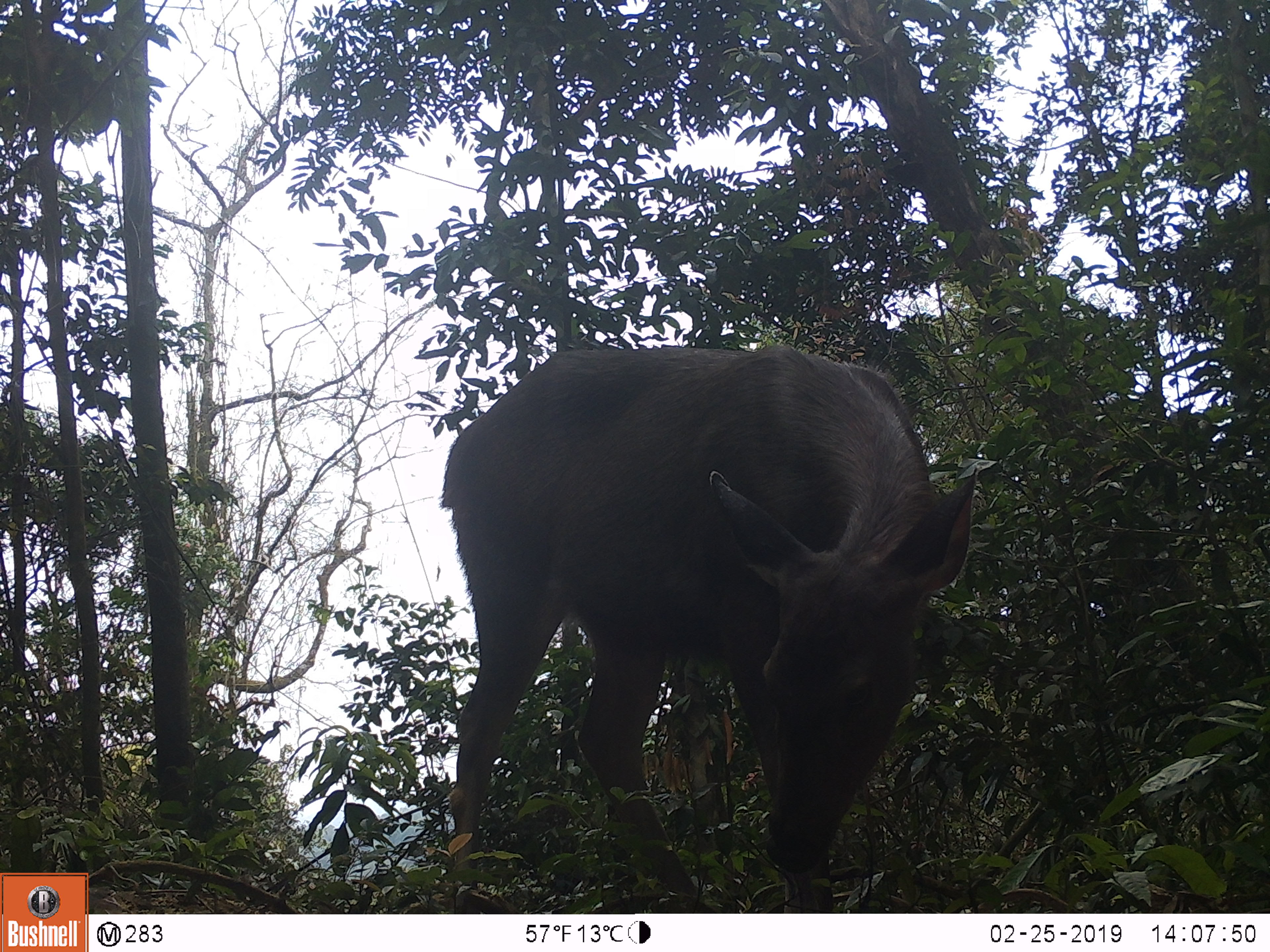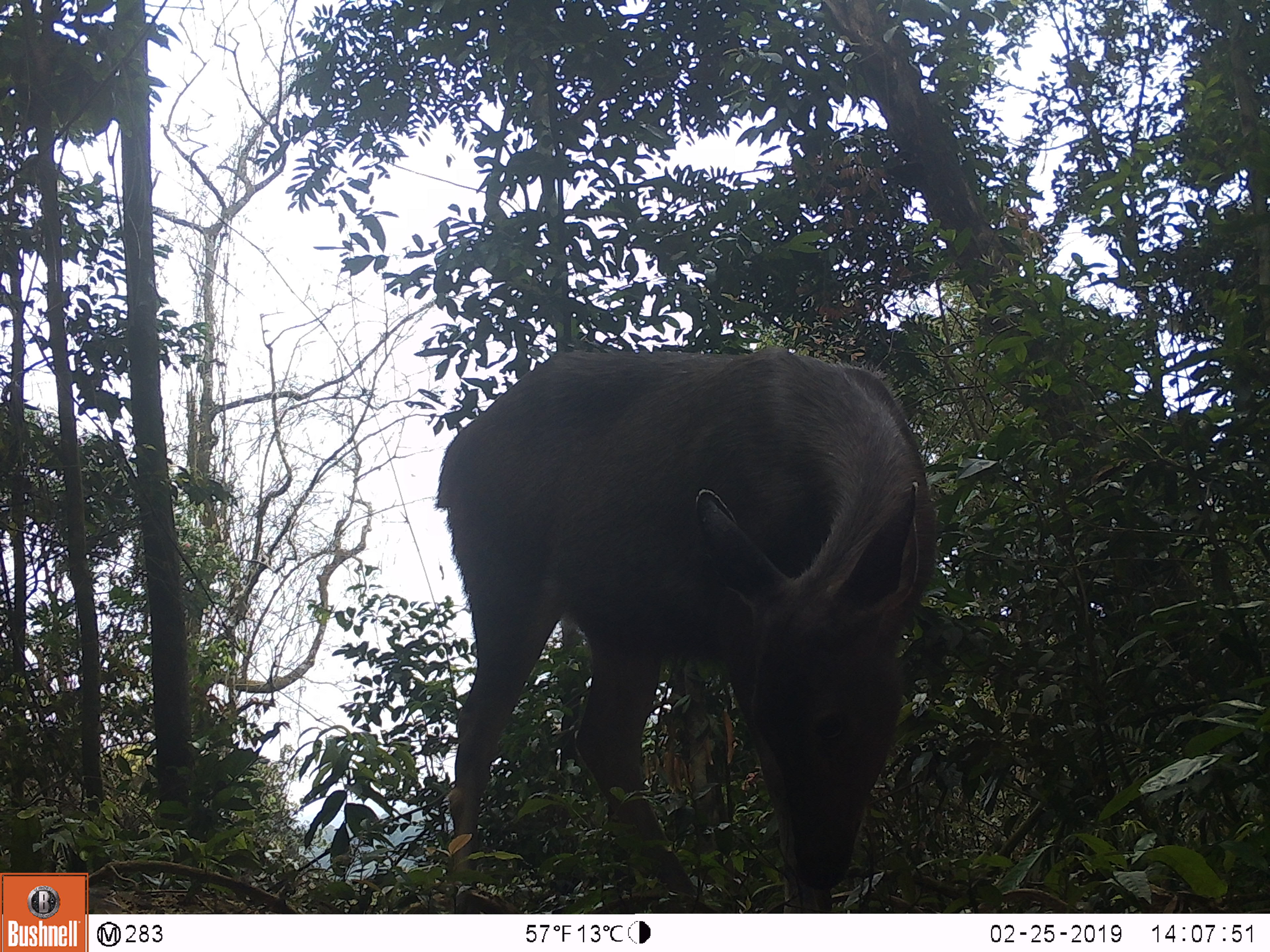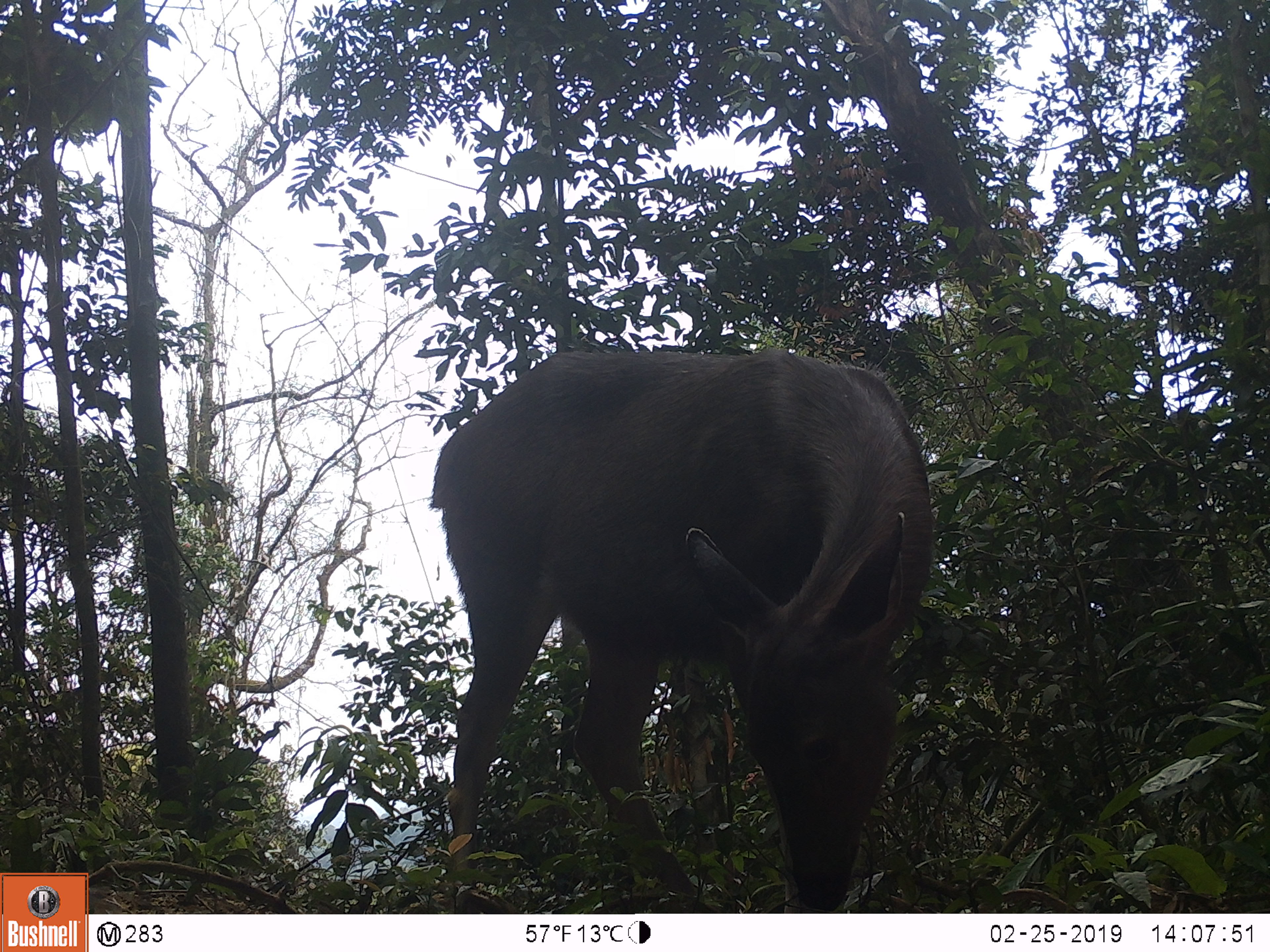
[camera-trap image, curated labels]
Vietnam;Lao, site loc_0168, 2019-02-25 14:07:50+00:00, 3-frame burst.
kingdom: Animalia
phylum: Chordata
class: Mammalia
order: Artiodactyla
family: Cervidae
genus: Rusa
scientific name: Rusa unicolor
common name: sambar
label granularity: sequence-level